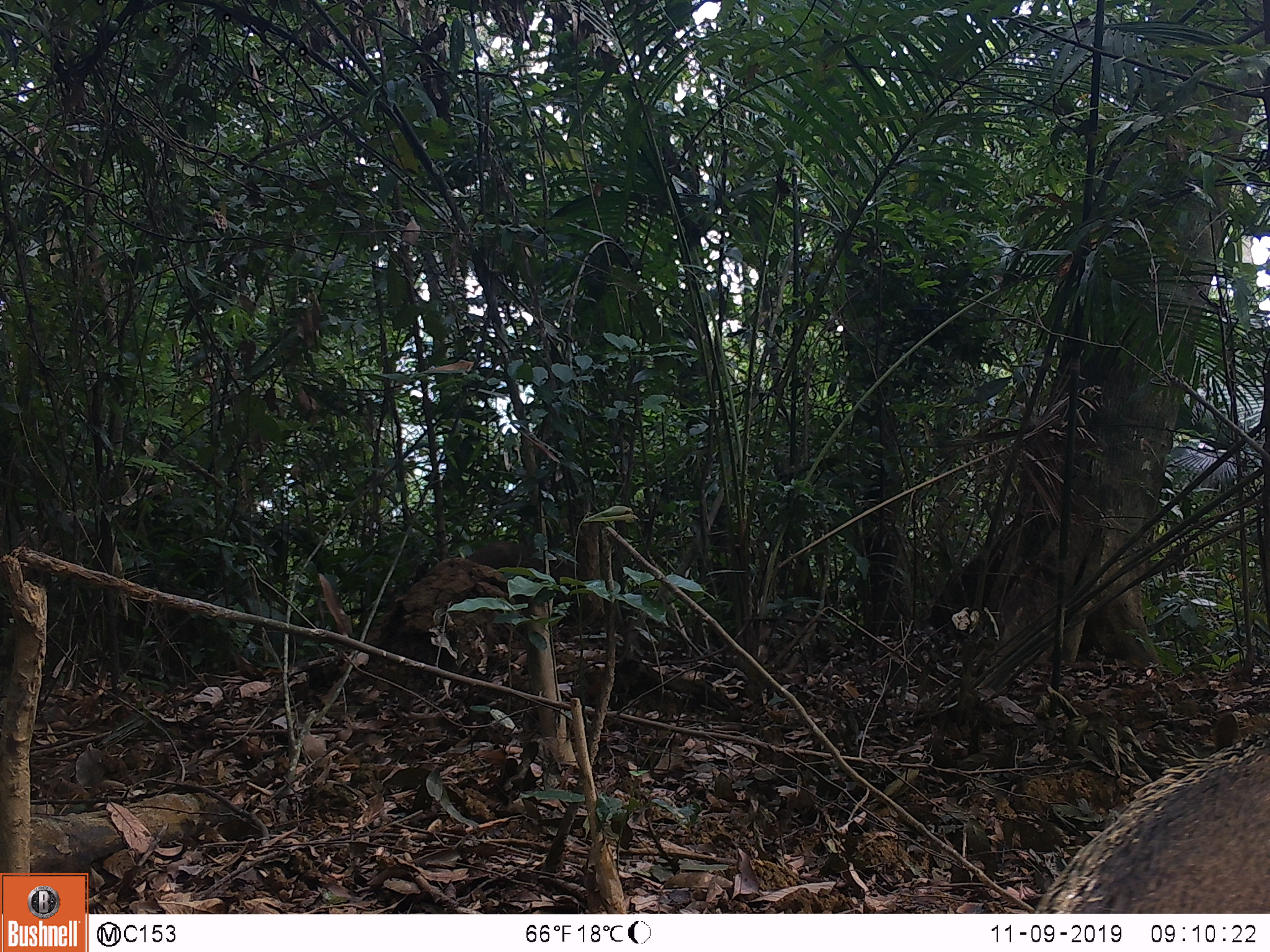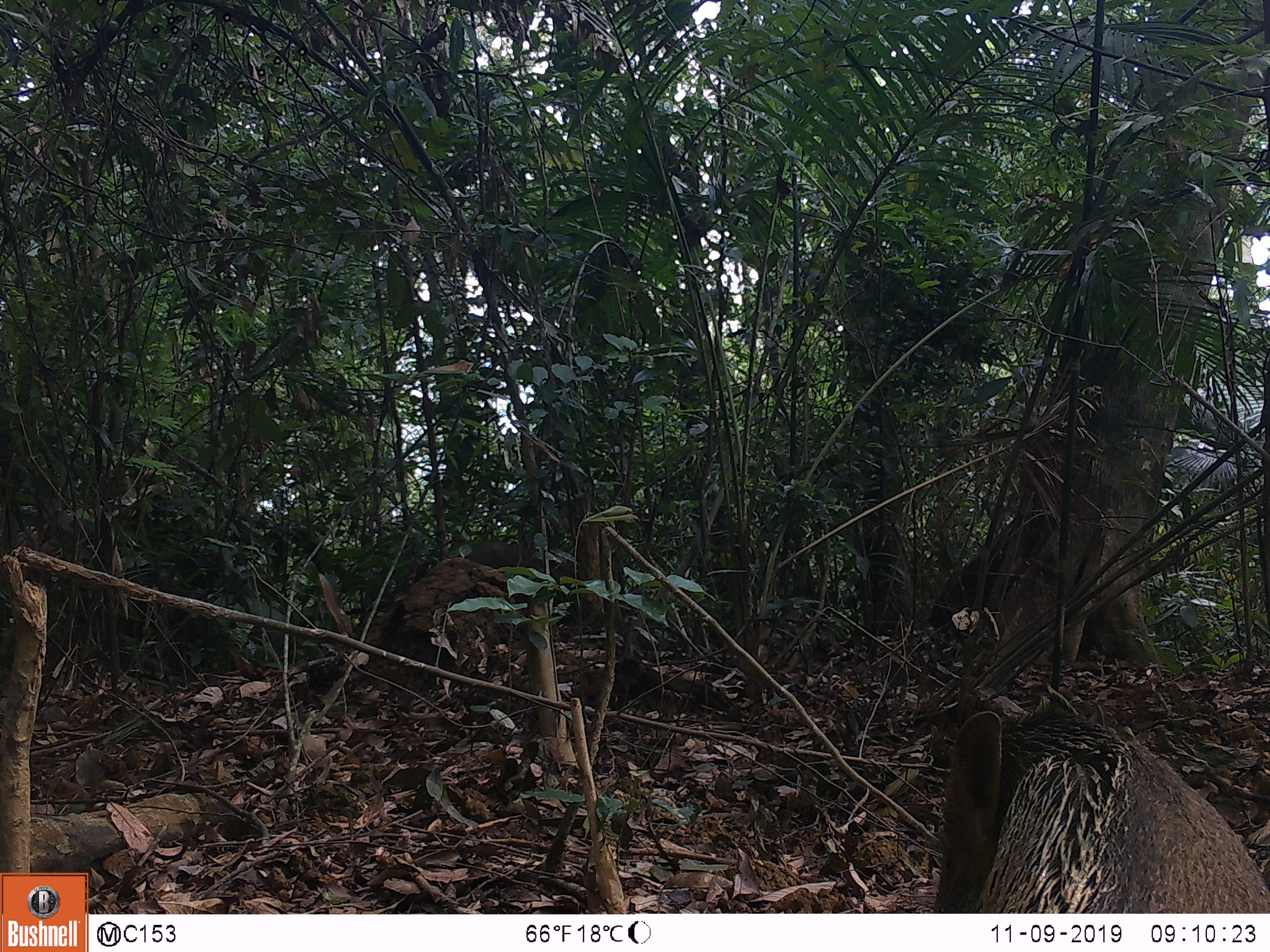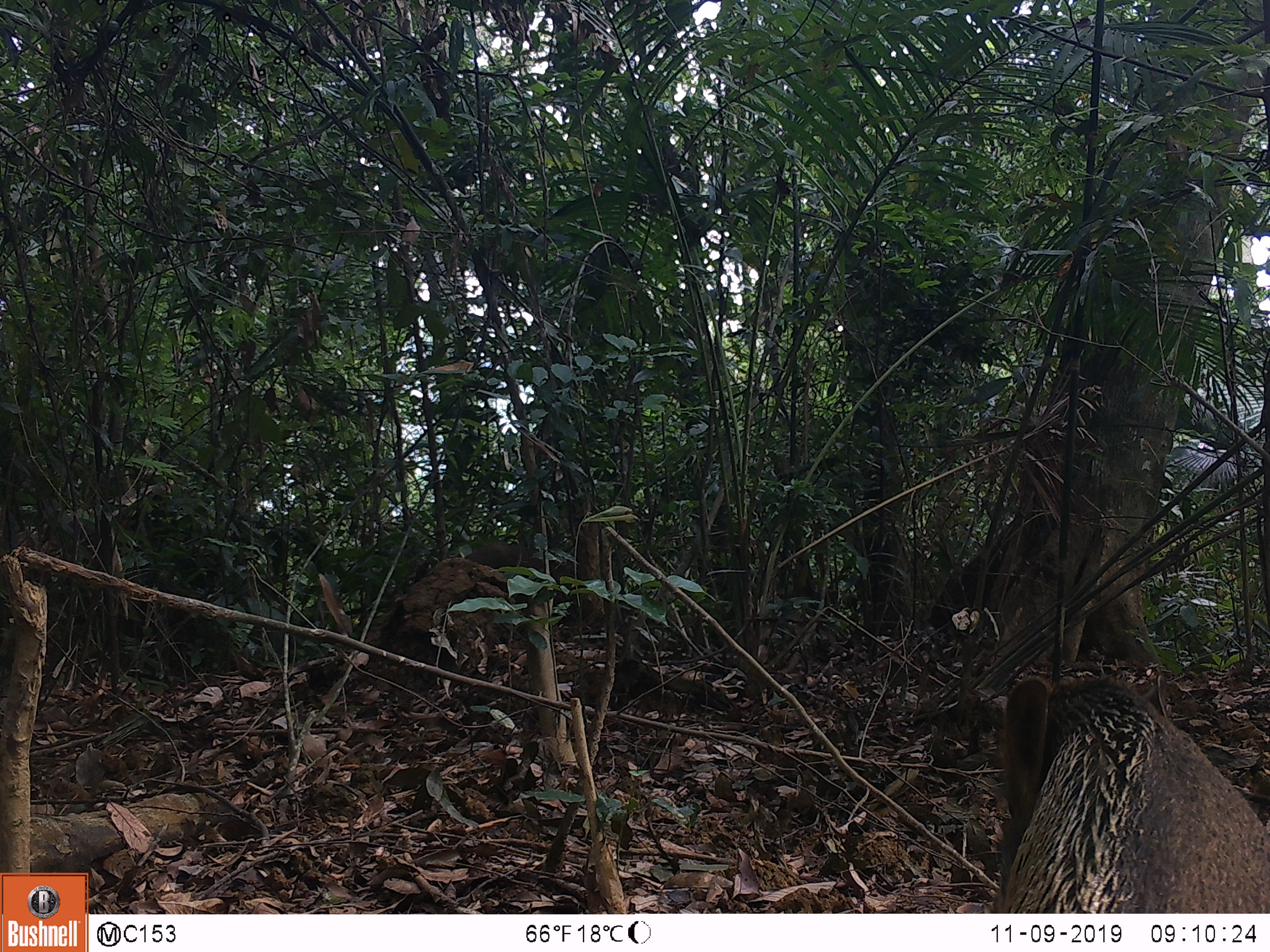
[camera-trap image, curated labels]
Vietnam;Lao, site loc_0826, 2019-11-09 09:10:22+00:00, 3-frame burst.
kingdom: Animalia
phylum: Chordata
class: Mammalia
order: Artiodactyla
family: Suidae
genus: Sus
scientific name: Sus scrofa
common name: eurasian wild pig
Eurasian wild pig (Sus scrofa). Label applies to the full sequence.